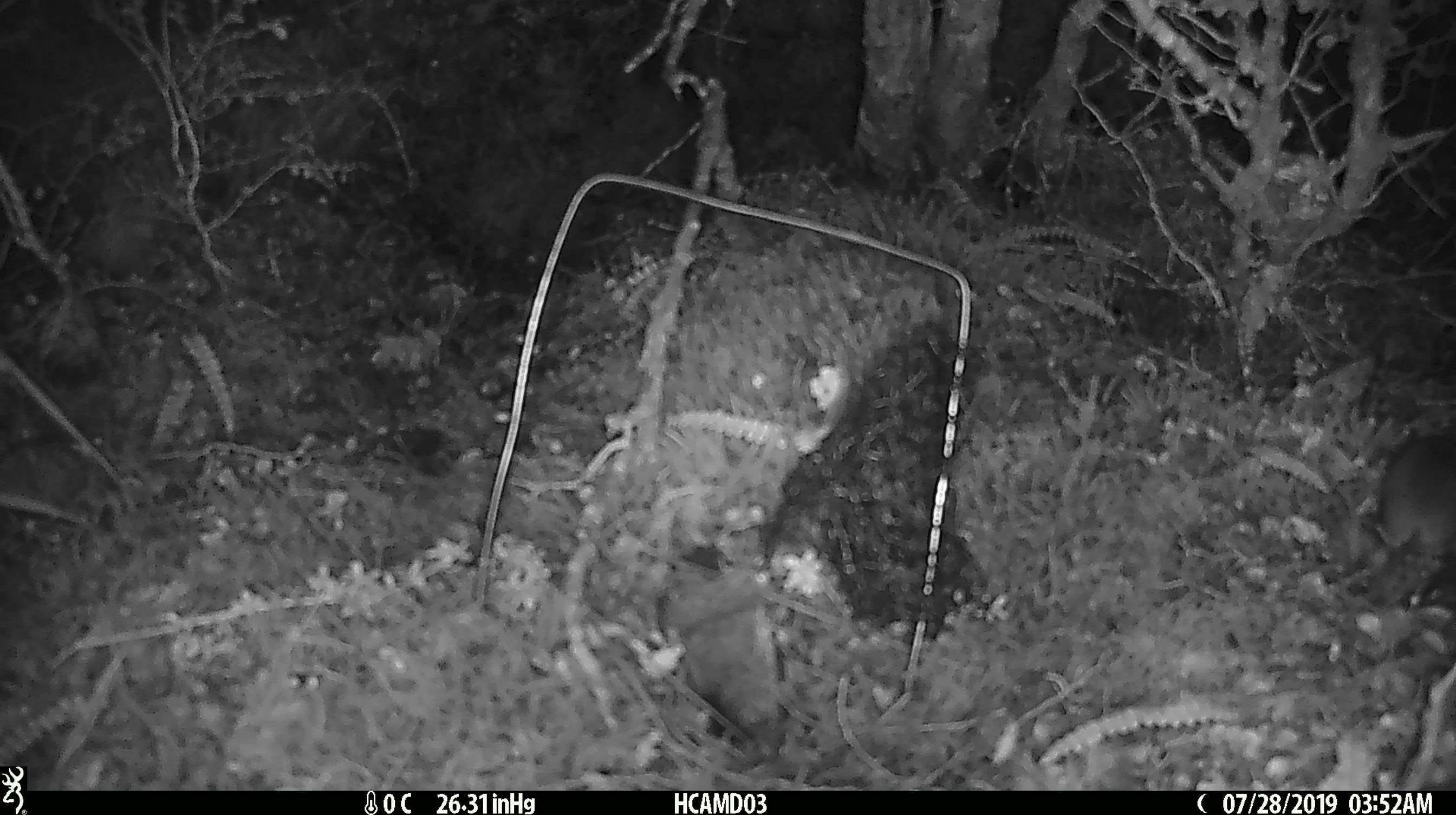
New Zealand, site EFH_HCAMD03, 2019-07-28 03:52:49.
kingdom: Animalia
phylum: Chordata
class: Mammalia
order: Rodentia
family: Muridae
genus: Mus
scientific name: Mus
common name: mouse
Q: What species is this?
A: Mouse (Mus).